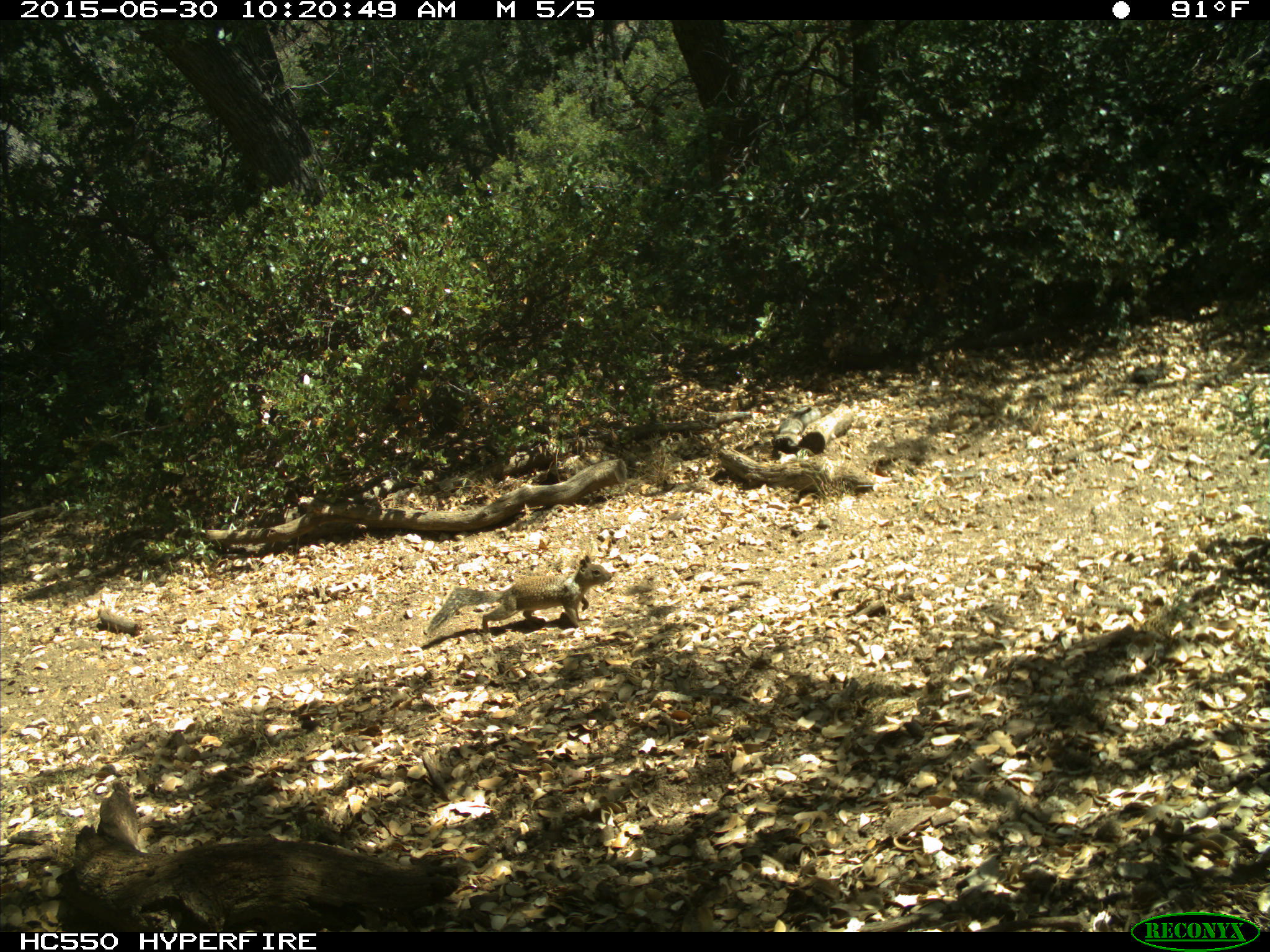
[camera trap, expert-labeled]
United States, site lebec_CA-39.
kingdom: Animalia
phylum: Chordata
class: Mammalia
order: Rodentia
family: Sciuridae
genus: Otospermophilus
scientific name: Otospermophilus beecheyi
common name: california ground squirrel